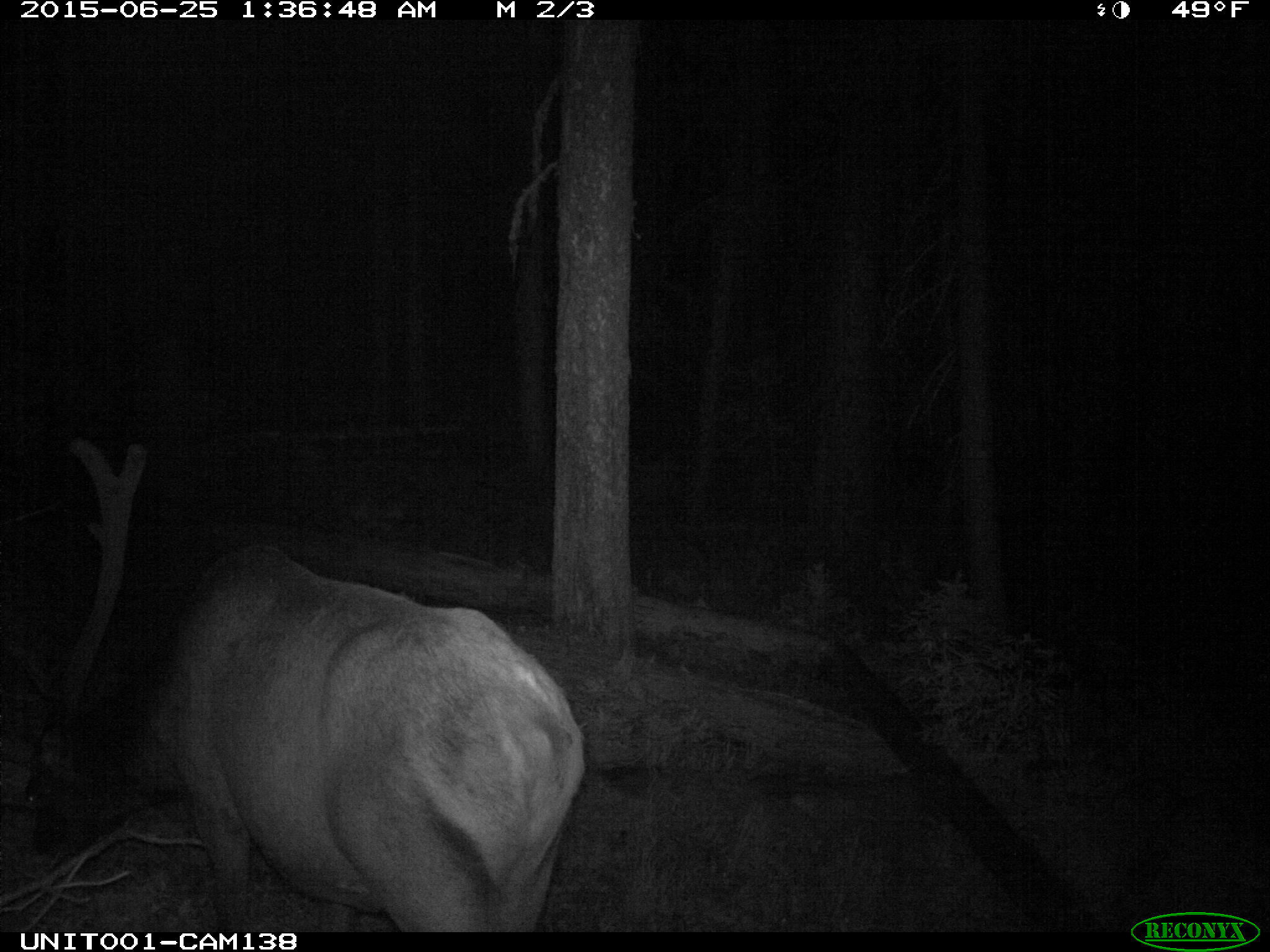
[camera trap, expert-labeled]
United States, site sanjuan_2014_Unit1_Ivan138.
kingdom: Animalia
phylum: Chordata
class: Mammalia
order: Artiodactyla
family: Cervidae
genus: Cervus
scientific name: Cervus elaphus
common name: red deer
Cervus elaphus (red deer).